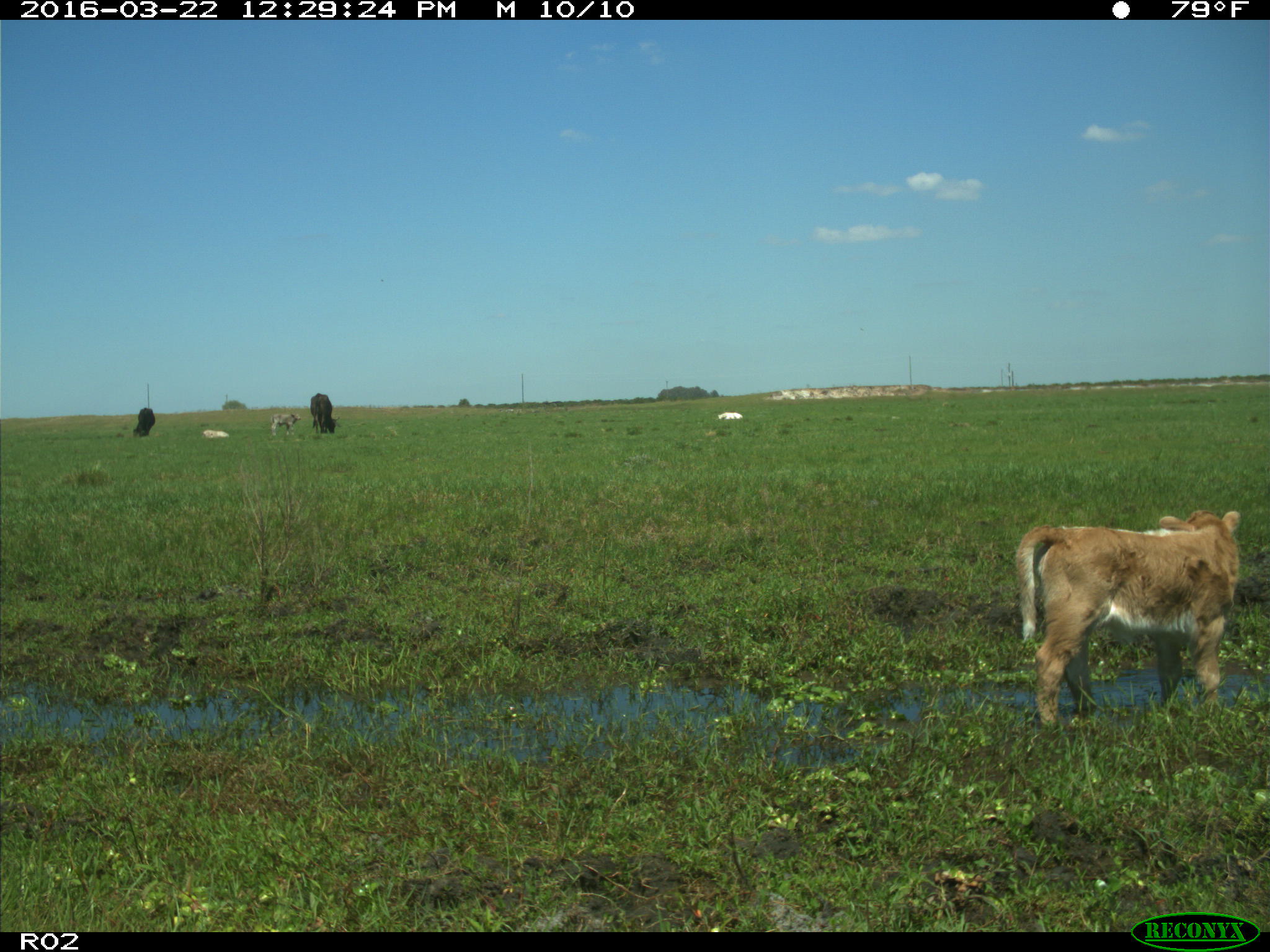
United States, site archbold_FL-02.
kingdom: Animalia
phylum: Chordata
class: Mammalia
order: Artiodactyla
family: Bovidae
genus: Bos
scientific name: Bos taurus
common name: domestic cow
Bos taurus (domestic cow).